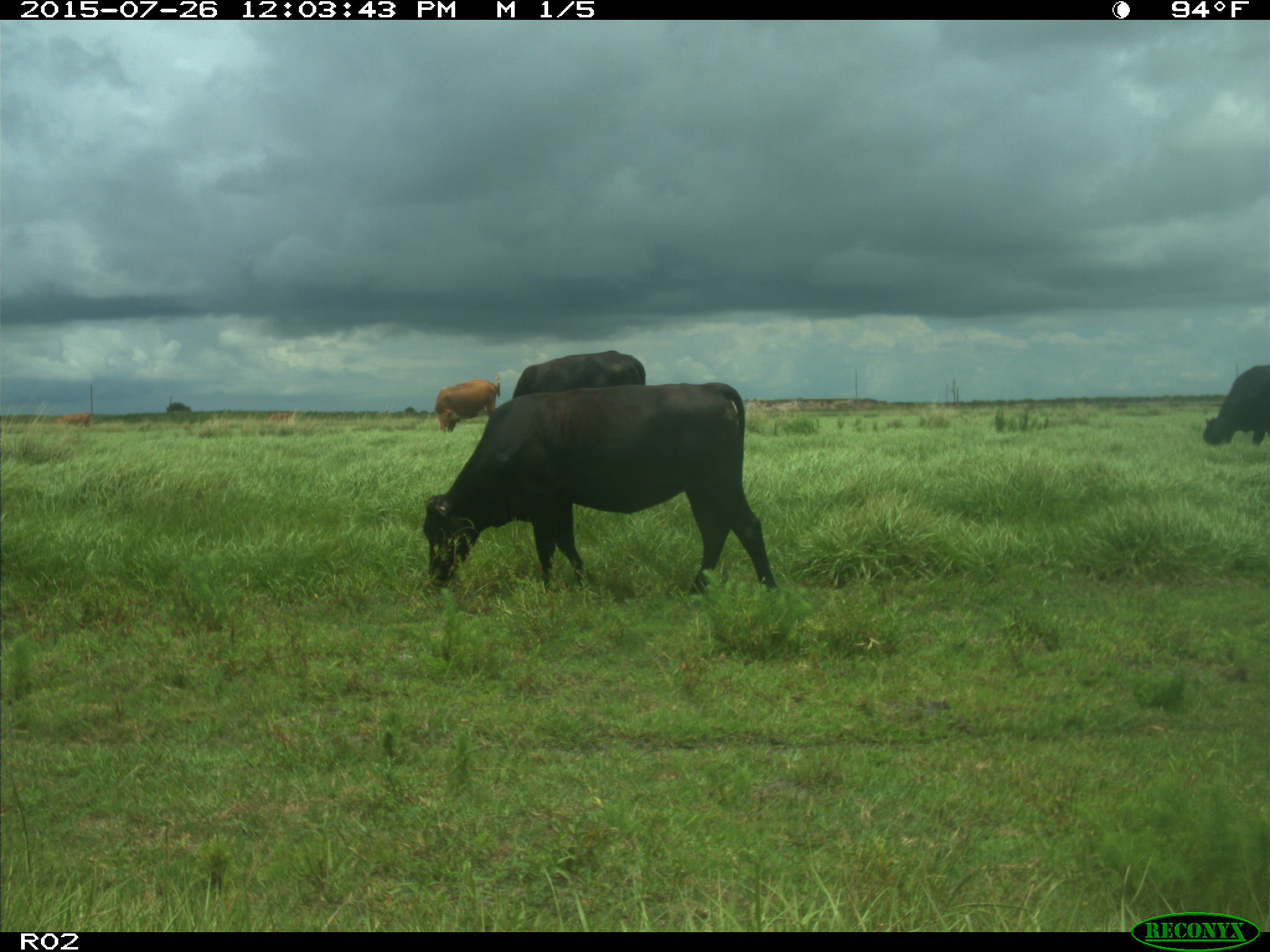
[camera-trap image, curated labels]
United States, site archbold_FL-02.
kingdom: Animalia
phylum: Chordata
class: Mammalia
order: Artiodactyla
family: Bovidae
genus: Bos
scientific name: Bos taurus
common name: domestic cow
Bos taurus (domestic cow).